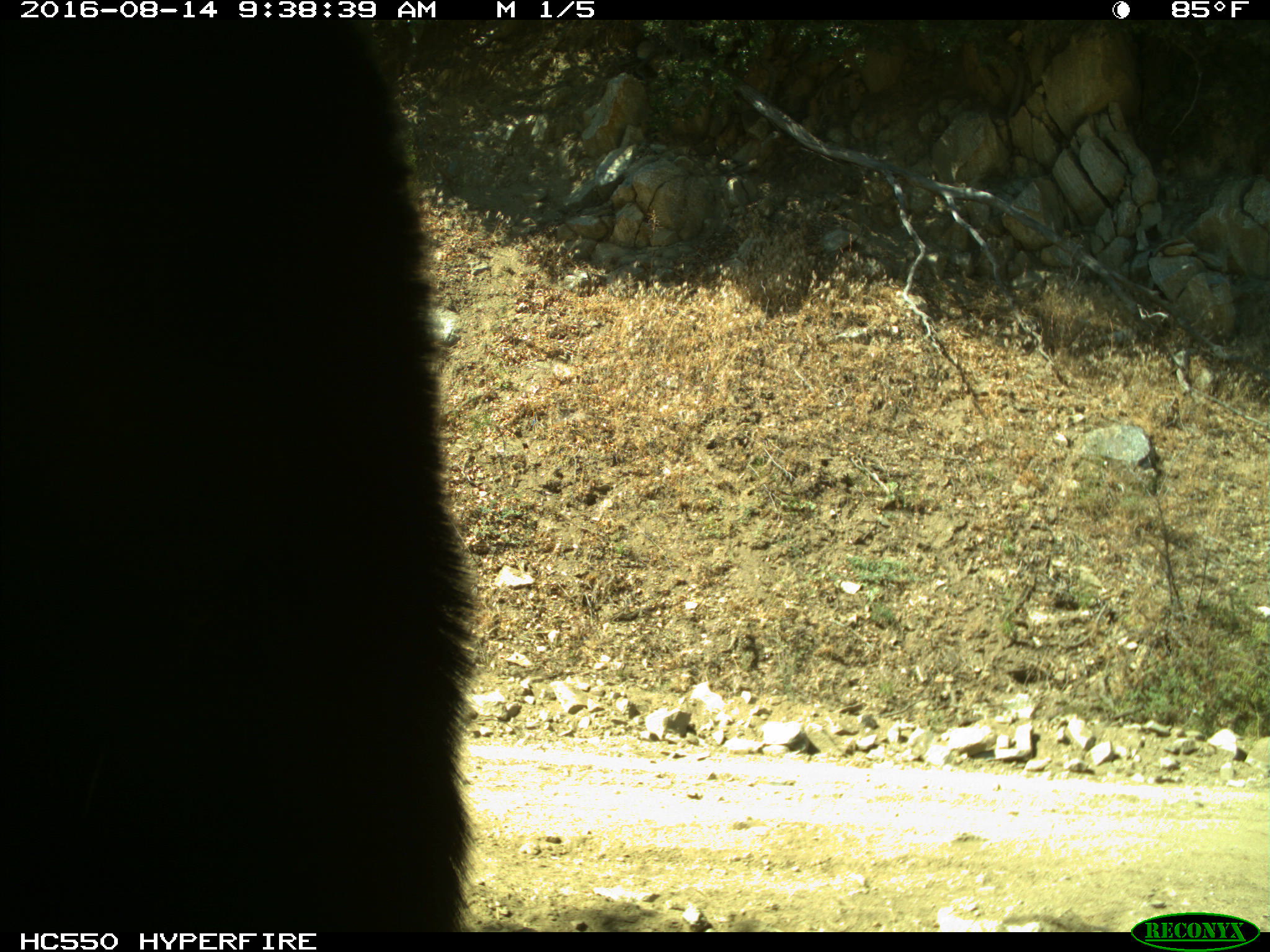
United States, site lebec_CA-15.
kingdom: Animalia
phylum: Chordata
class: Mammalia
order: Carnivora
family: Ursidae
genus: Ursus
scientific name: Ursus americanus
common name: american black bear